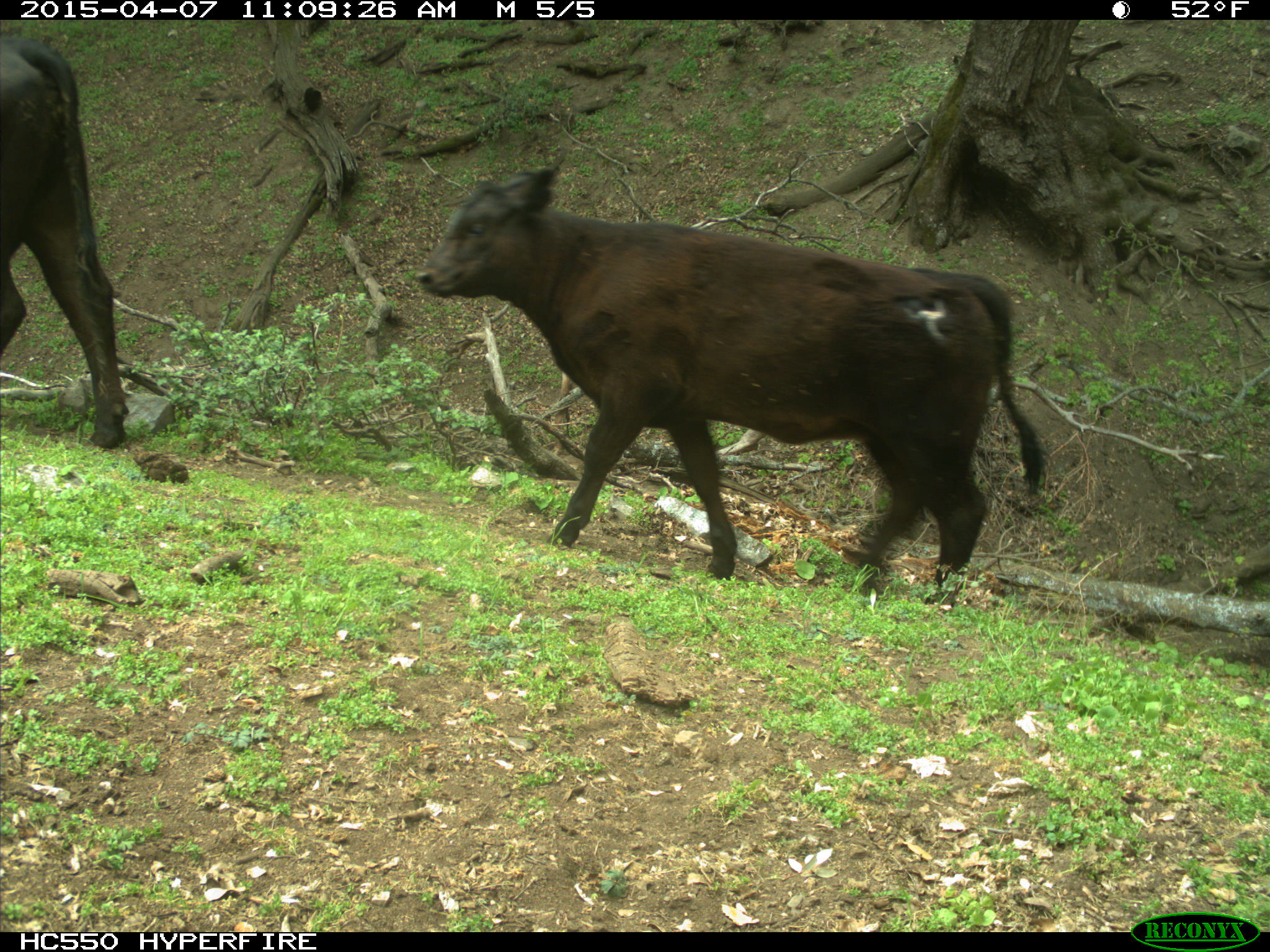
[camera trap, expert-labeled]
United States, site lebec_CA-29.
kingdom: Animalia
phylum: Chordata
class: Mammalia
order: Artiodactyla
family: Bovidae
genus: Bos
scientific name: Bos taurus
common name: domestic cow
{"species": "Bos taurus (domestic cow)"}